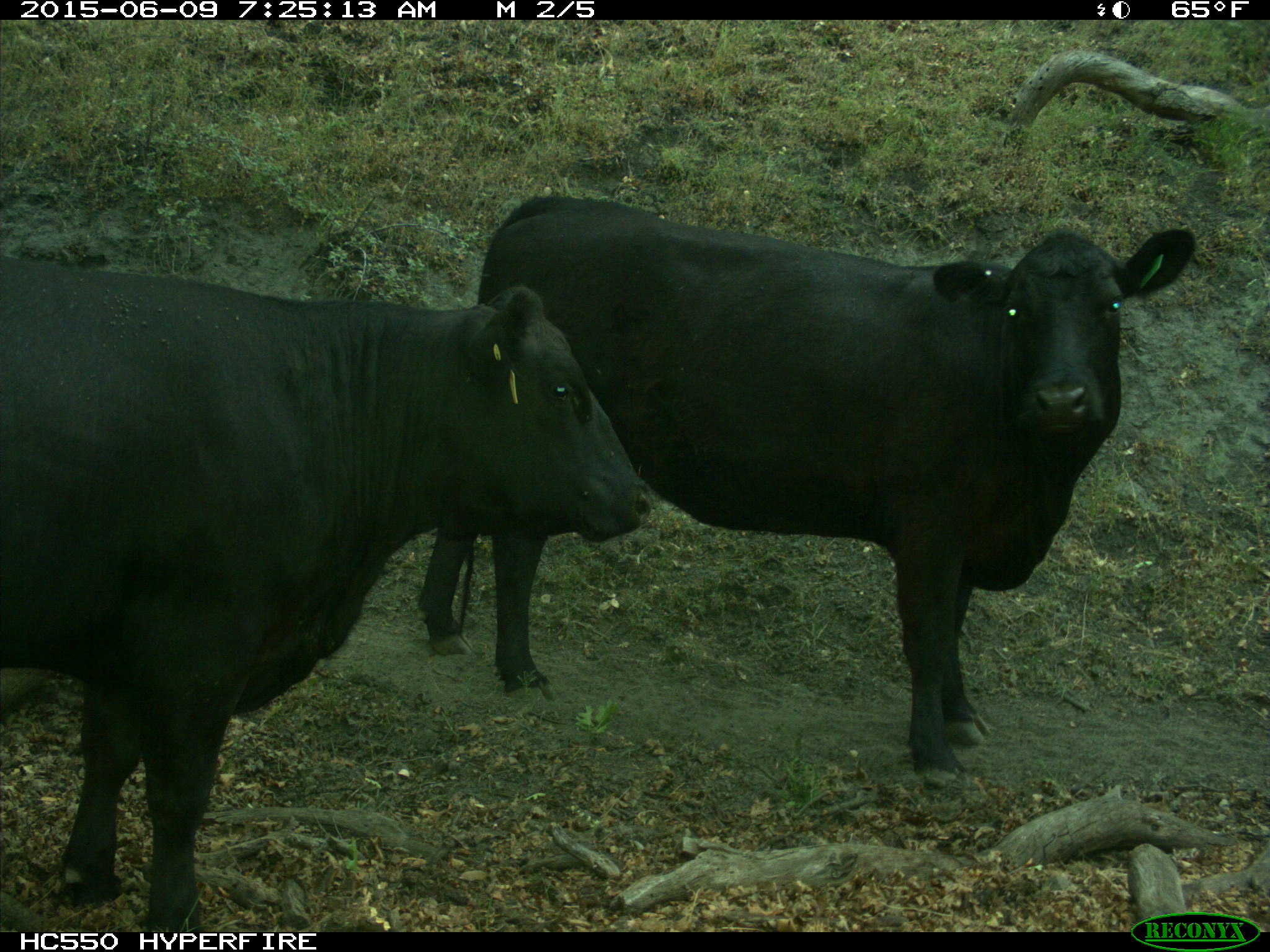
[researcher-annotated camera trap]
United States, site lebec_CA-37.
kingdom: Animalia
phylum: Chordata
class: Mammalia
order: Artiodactyla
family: Bovidae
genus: Bos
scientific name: Bos taurus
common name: domestic cow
Bos taurus (domestic cow).